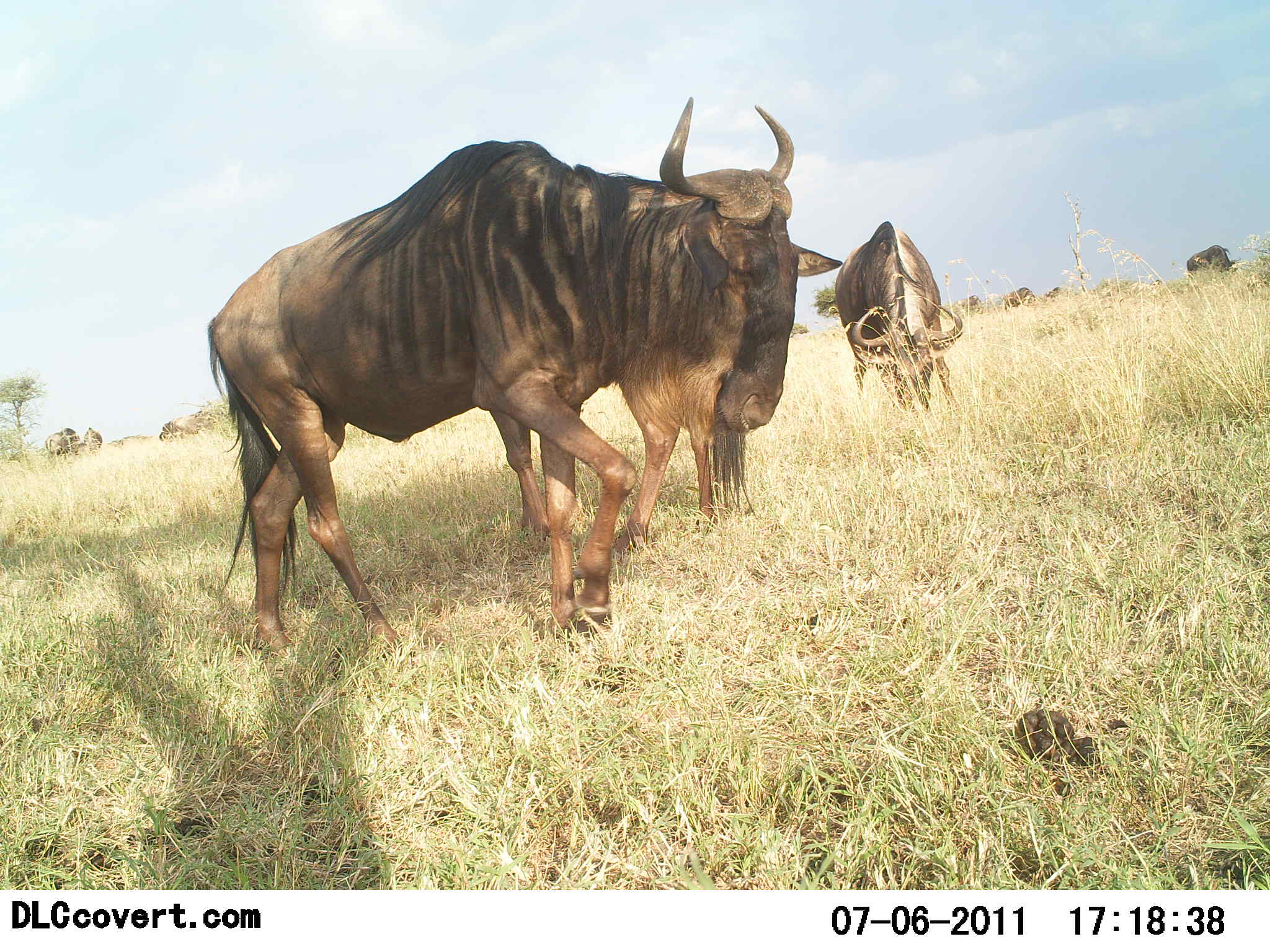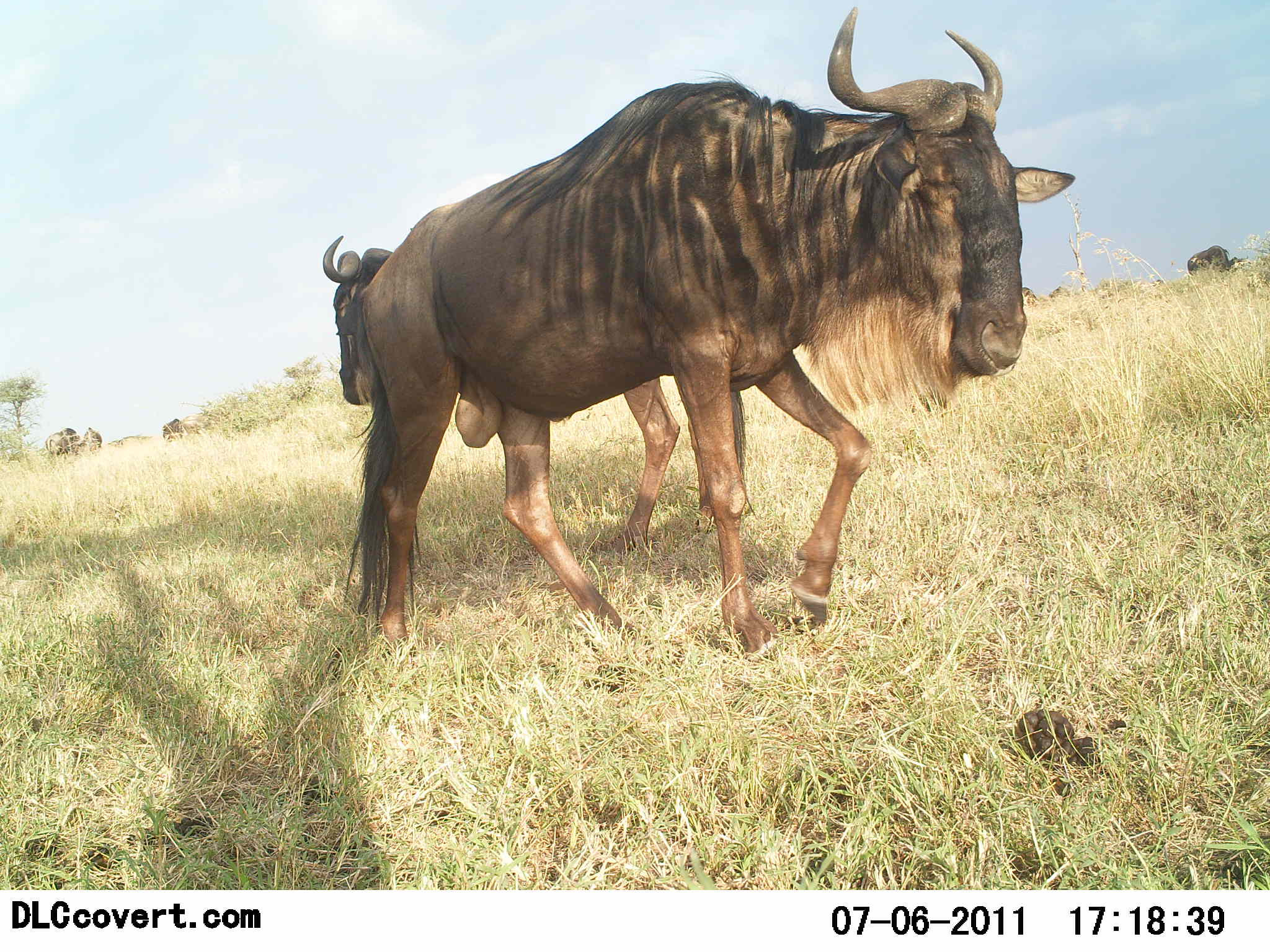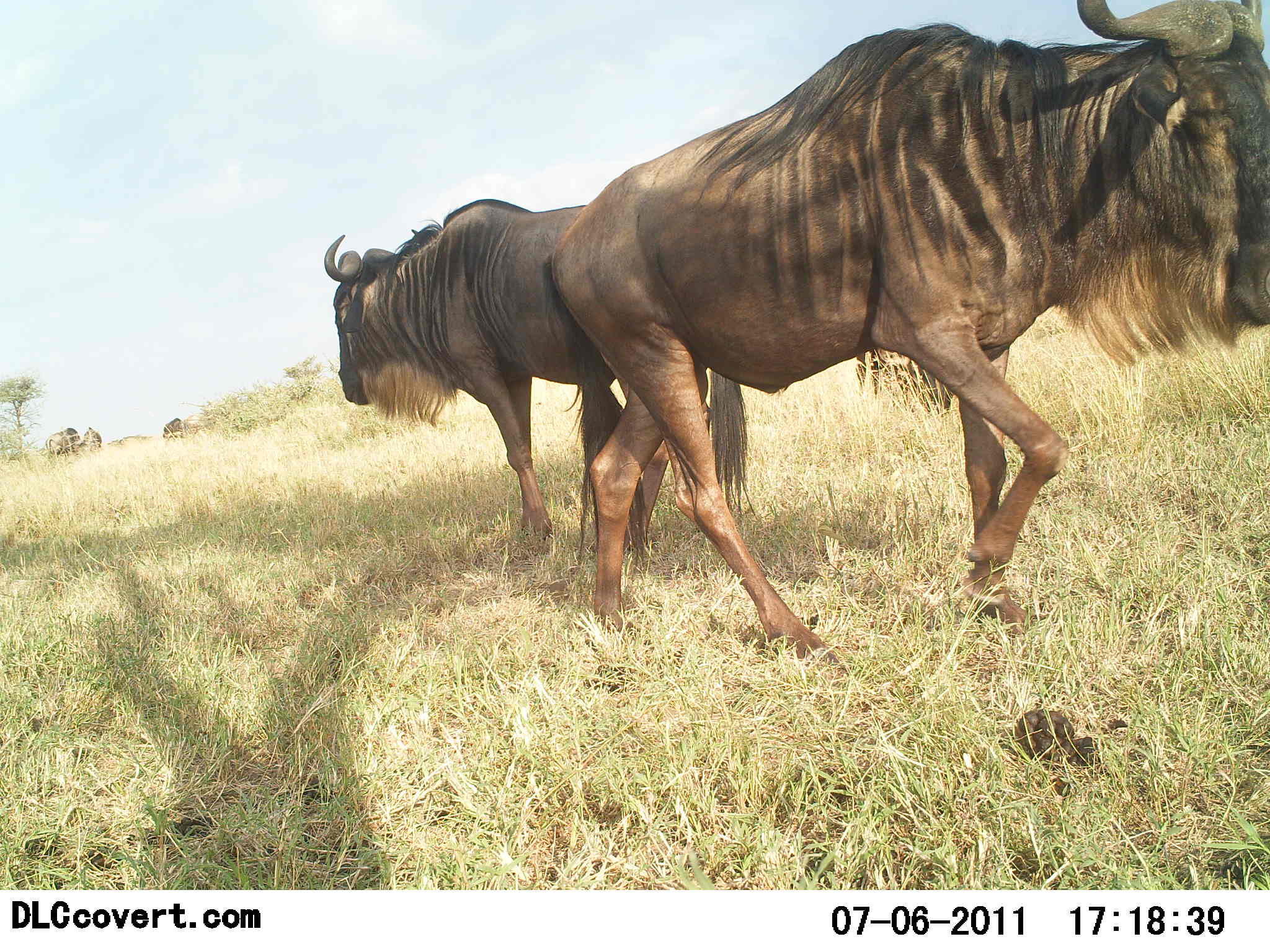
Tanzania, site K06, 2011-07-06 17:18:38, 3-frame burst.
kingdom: Animalia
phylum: Chordata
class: Mammalia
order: Artiodactyla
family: Bovidae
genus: Connochaetes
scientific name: Connochaetes taurinus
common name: blue wildebeest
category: wildebeest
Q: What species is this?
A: Wildebeest (blue wildebeest) (Connochaetes taurinus).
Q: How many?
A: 3.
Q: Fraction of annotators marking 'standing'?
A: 73%.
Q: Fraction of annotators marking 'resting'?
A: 0%.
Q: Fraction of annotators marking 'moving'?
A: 100%.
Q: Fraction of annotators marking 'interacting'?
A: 0%.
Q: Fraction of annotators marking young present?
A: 0%.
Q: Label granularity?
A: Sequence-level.